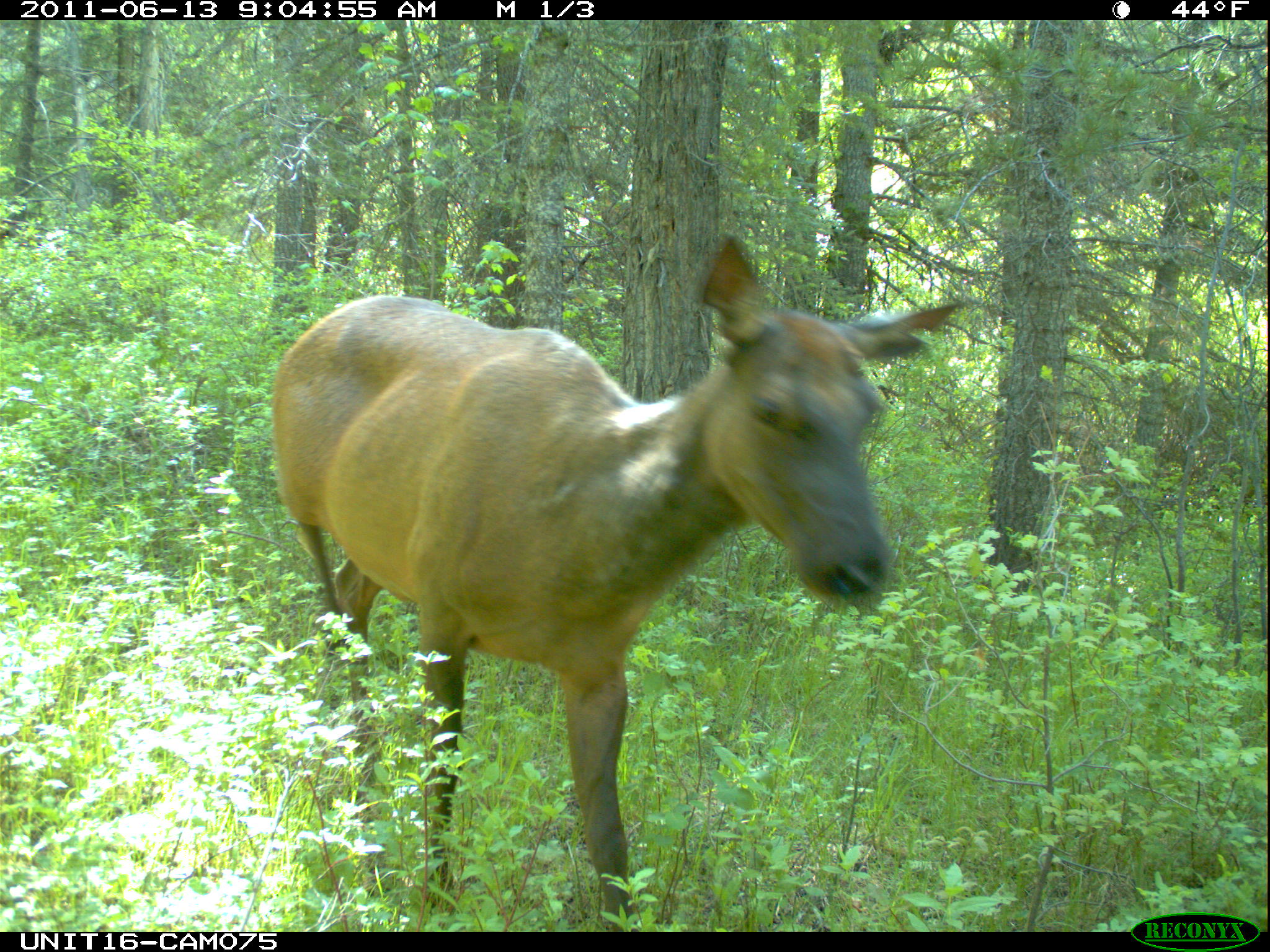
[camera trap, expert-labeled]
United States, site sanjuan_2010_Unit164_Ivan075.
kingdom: Animalia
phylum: Chordata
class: Mammalia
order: Artiodactyla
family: Cervidae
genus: Cervus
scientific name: Cervus elaphus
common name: red deer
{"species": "Cervus elaphus (red deer)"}